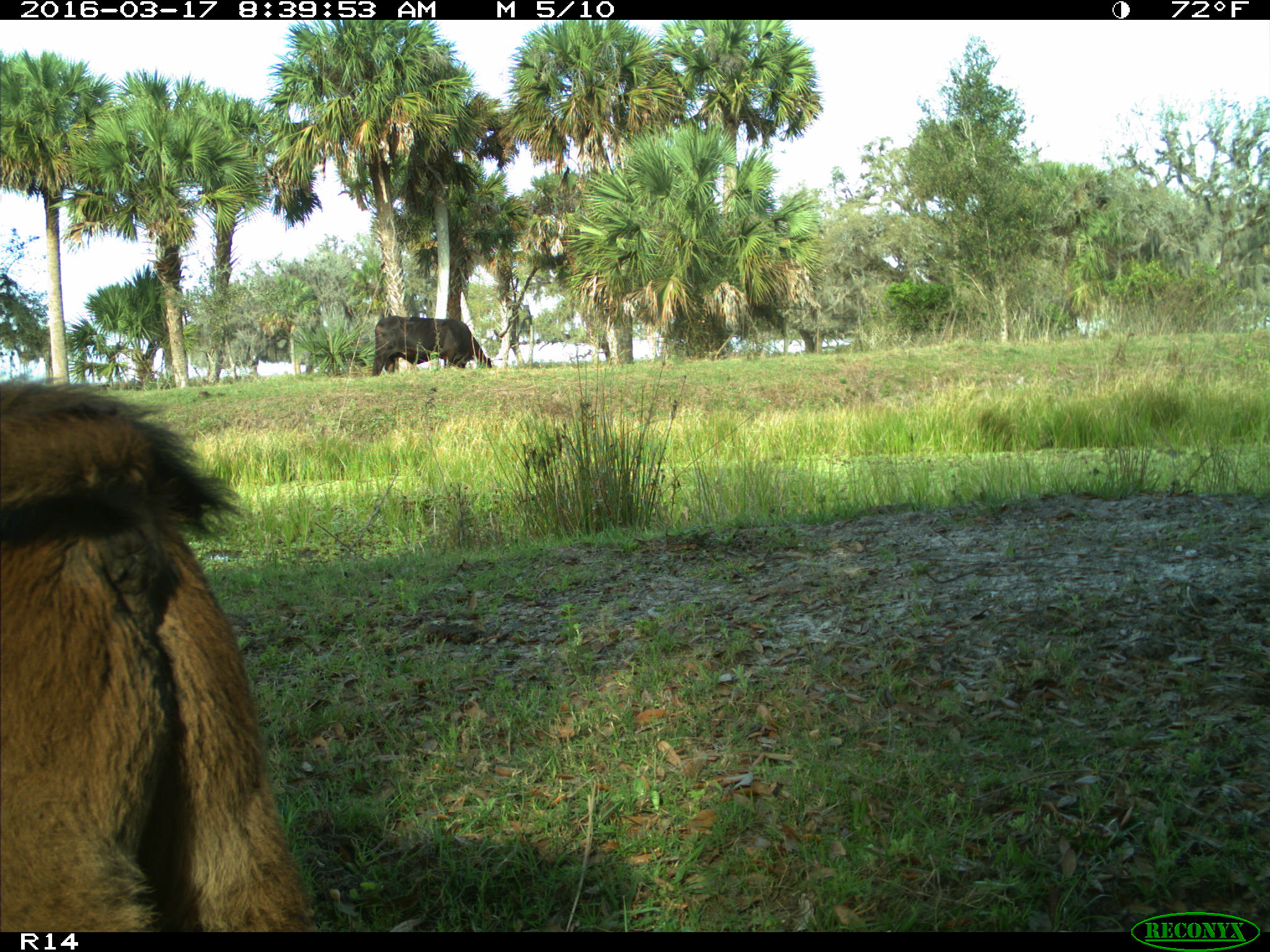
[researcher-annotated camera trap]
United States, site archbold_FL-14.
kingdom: Animalia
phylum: Chordata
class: Mammalia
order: Artiodactyla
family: Bovidae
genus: Bos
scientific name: Bos taurus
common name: domestic cow